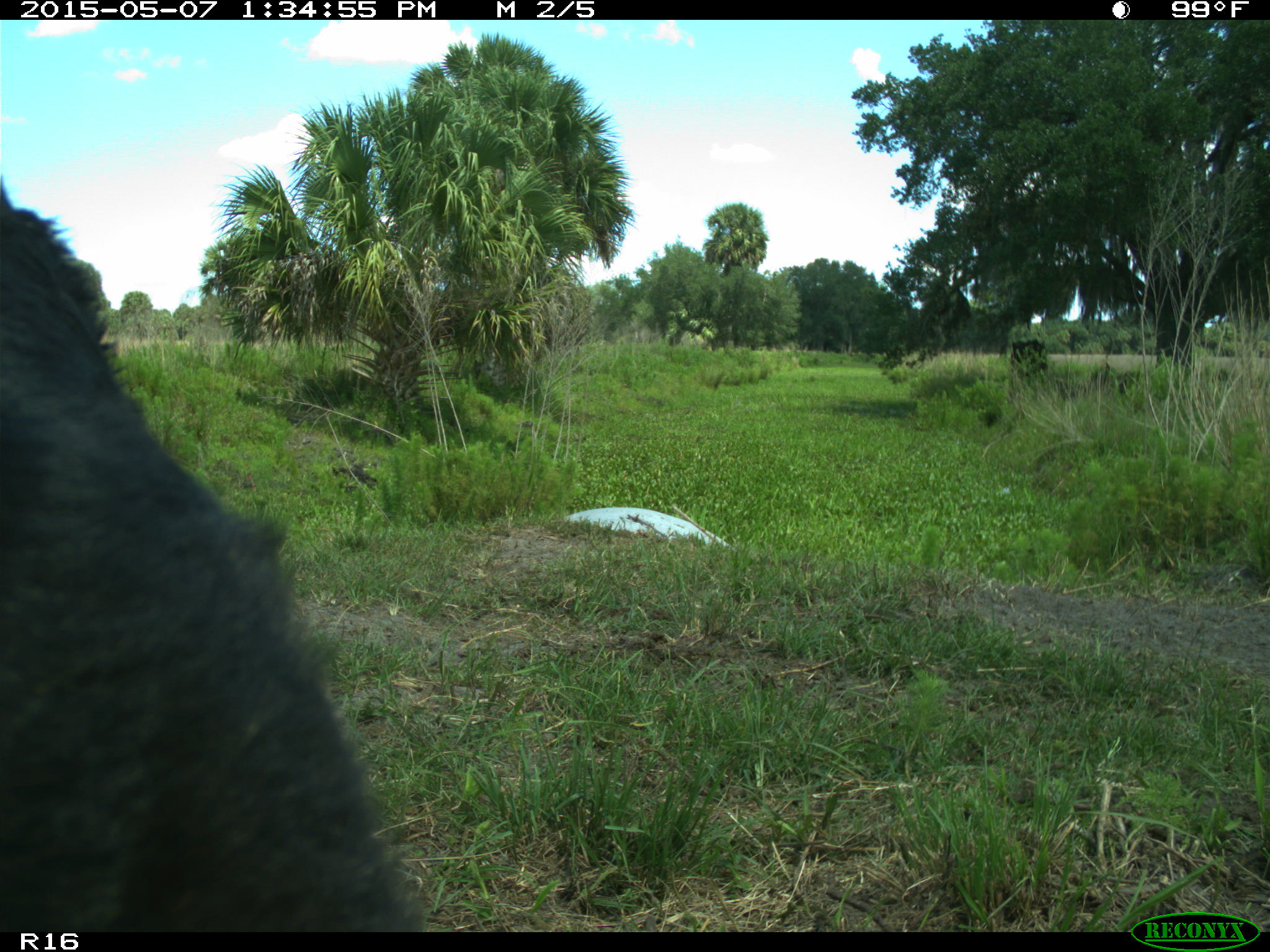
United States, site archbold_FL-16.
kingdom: Animalia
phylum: Chordata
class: Mammalia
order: Artiodactyla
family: Bovidae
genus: Bos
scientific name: Bos taurus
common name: domestic cow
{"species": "Bos taurus (domestic cow)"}